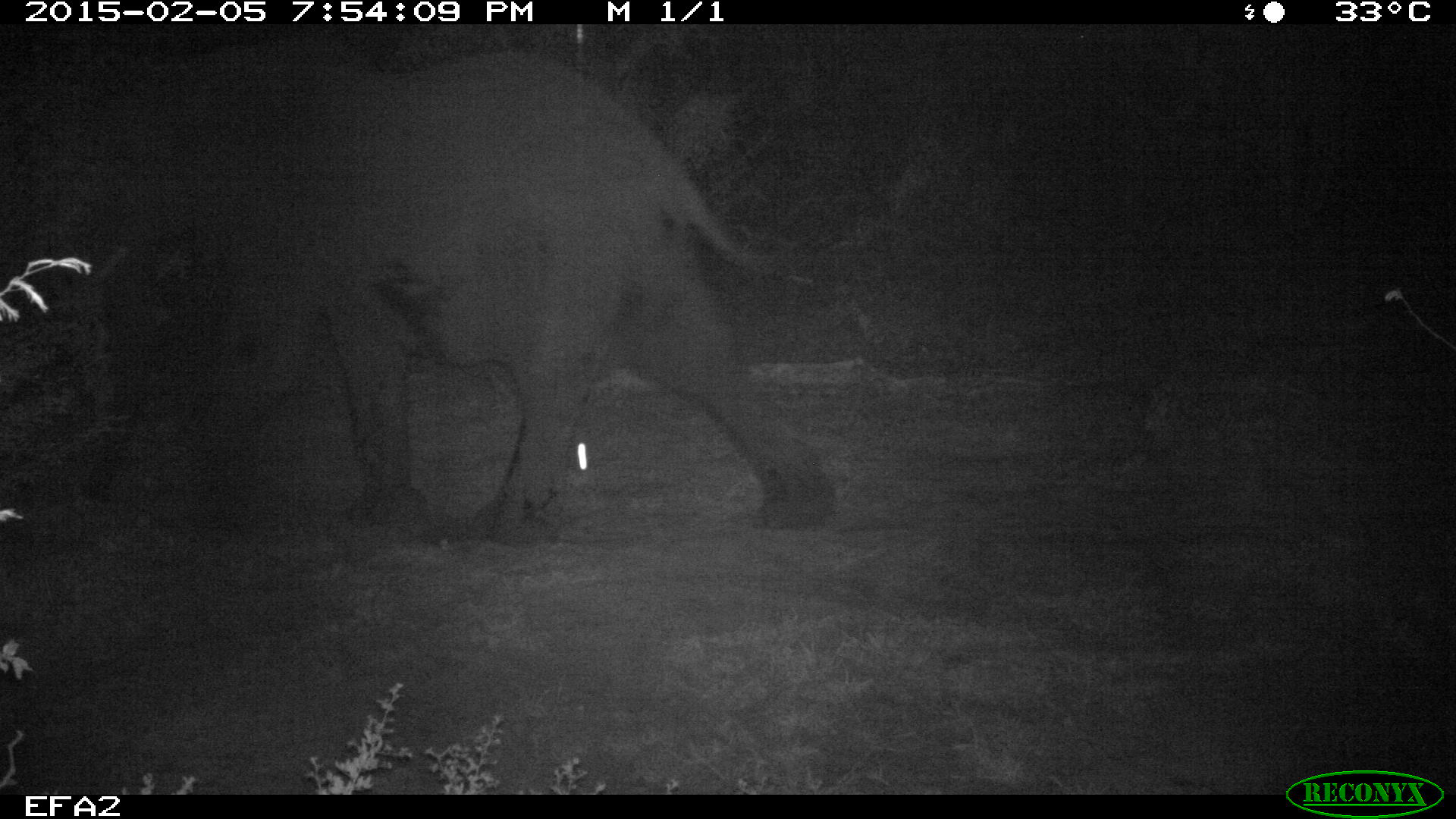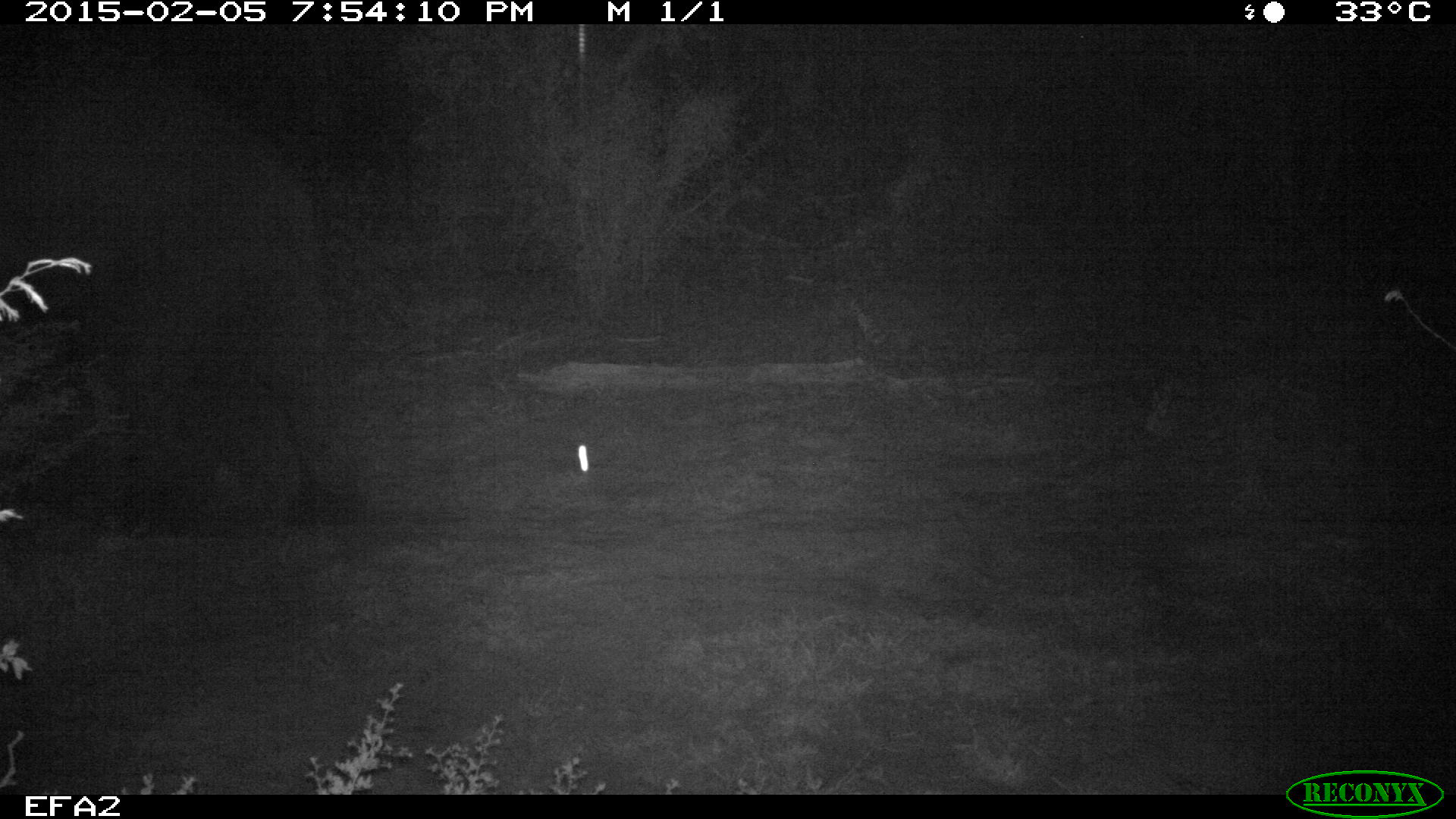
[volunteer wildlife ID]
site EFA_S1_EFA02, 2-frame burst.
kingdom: Animalia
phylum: Chordata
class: Mammalia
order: Proboscidea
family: Elephantidae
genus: Loxodonta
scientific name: Loxodonta africana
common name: african bush elephant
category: elephant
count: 1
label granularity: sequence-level